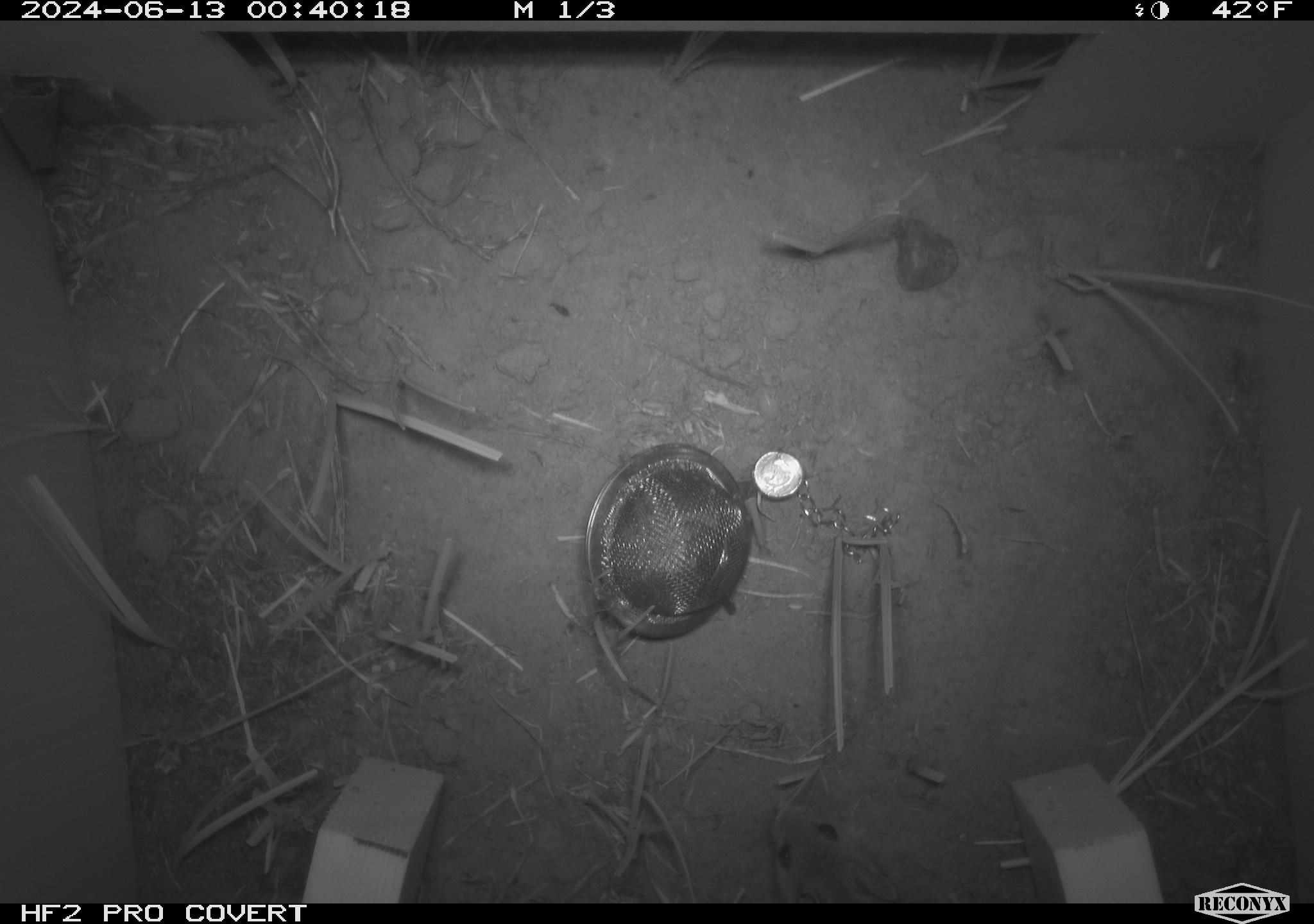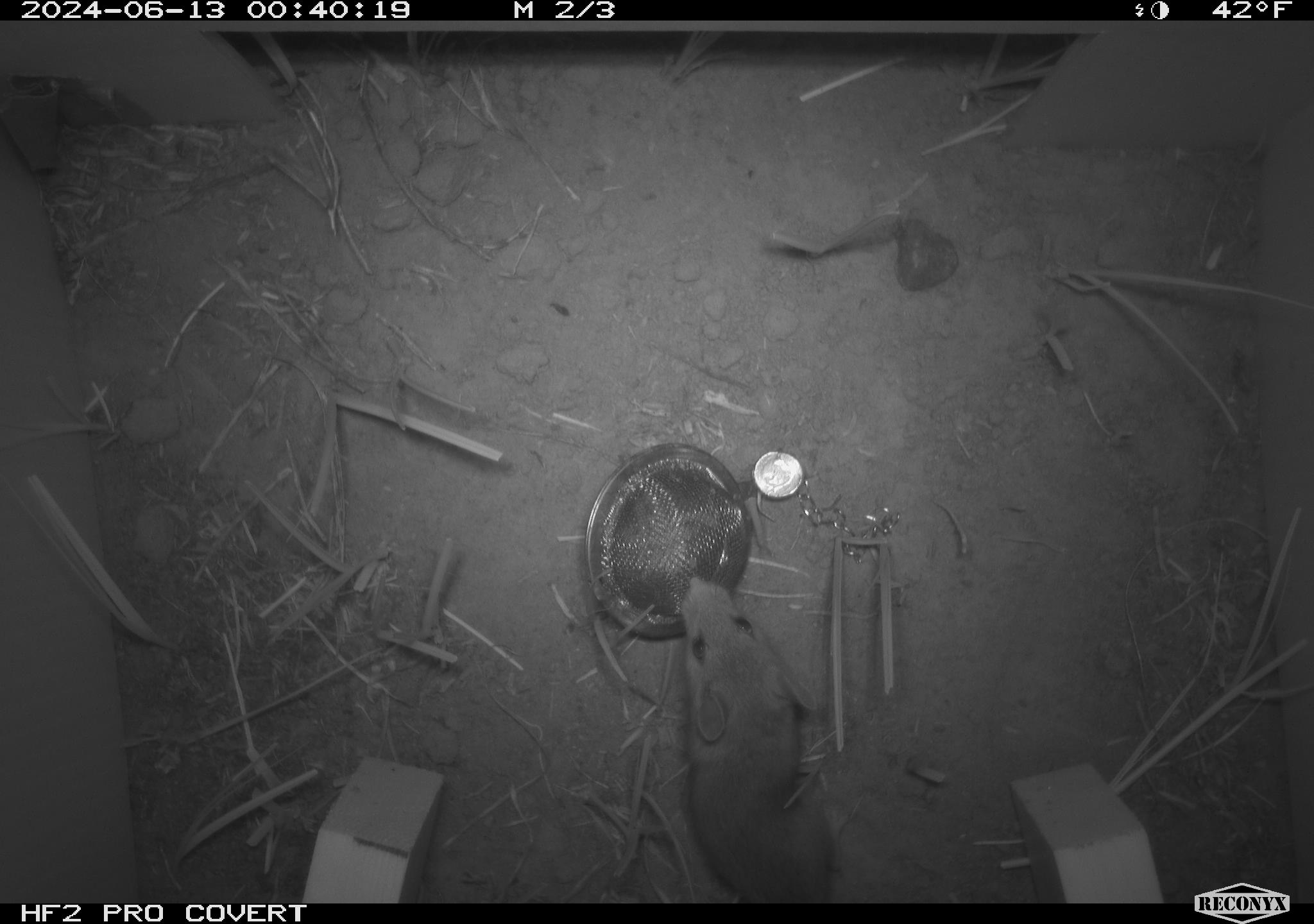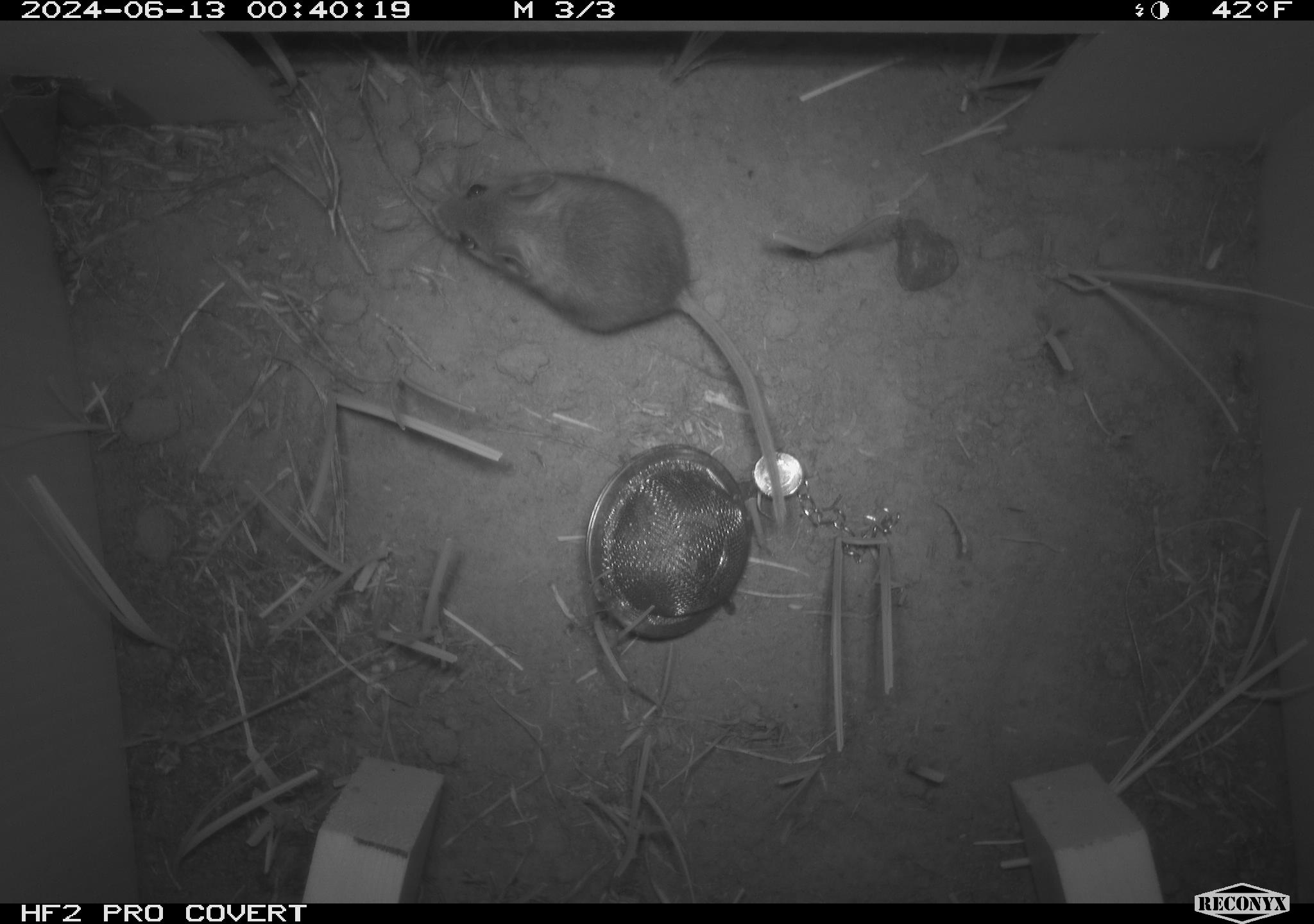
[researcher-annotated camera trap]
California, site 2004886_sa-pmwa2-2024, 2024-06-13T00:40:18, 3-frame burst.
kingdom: Animalia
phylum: Chordata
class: Mammalia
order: Rodentia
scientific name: Rodentia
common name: mouse species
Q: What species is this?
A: Mouse species (Rodentia).